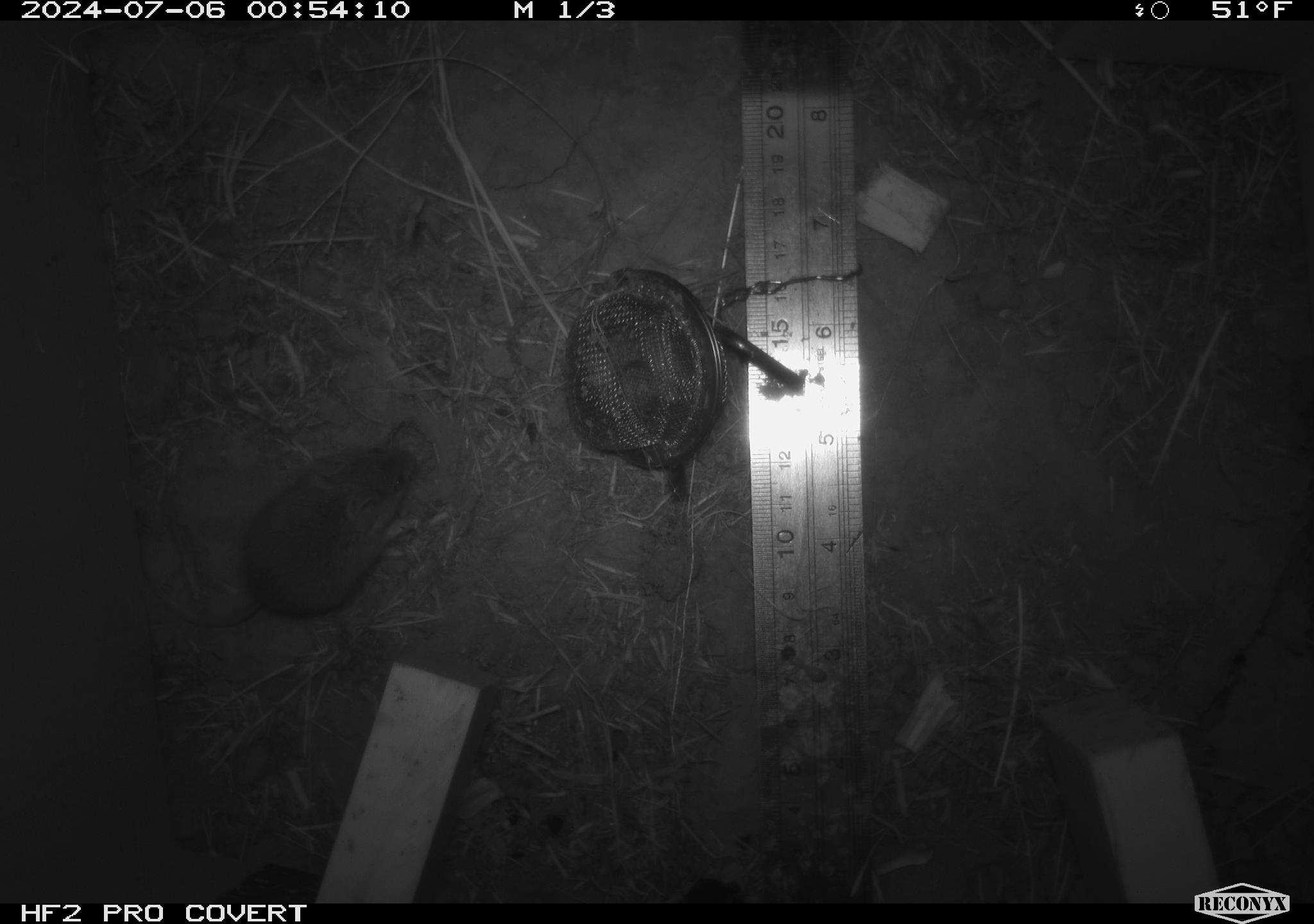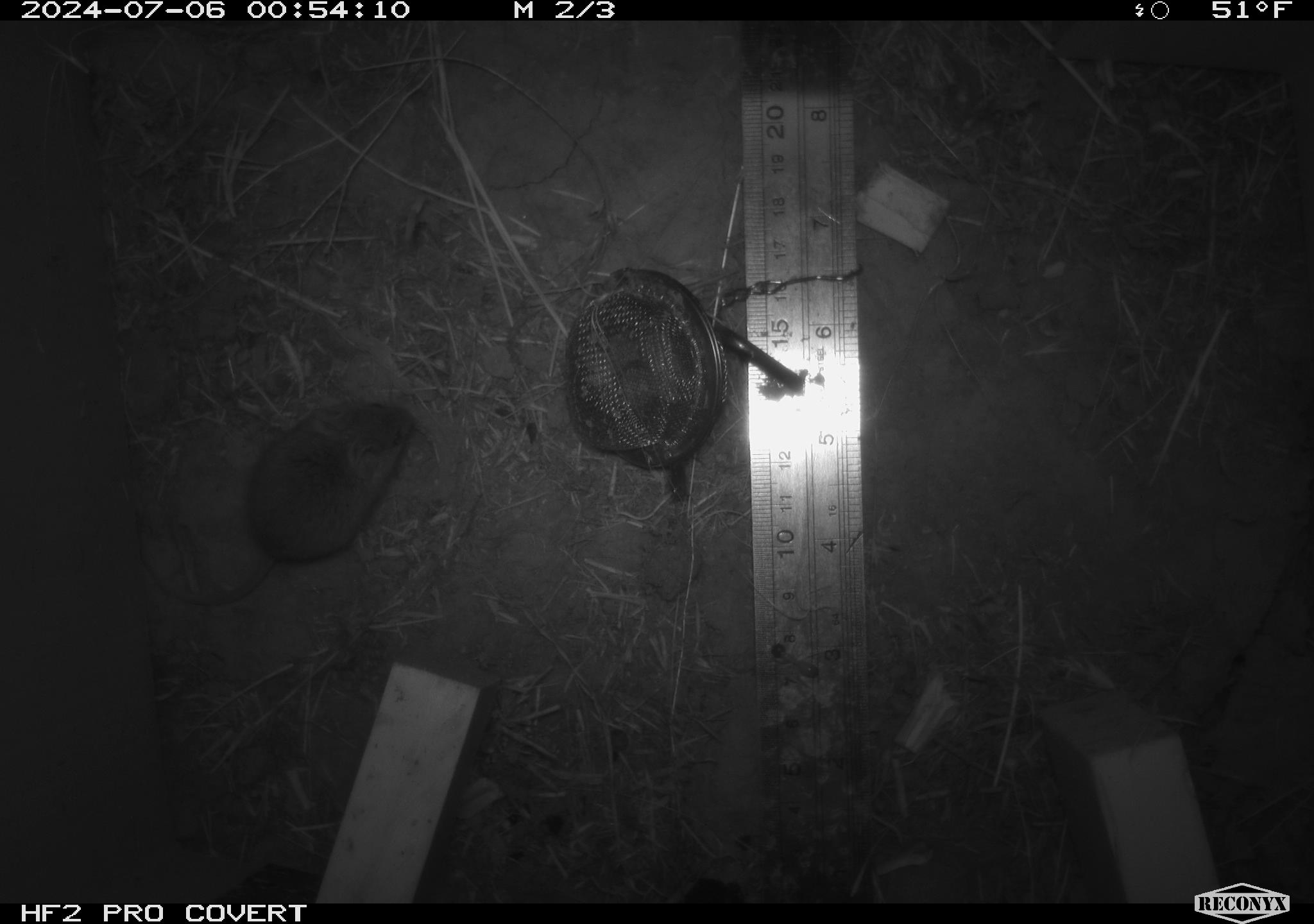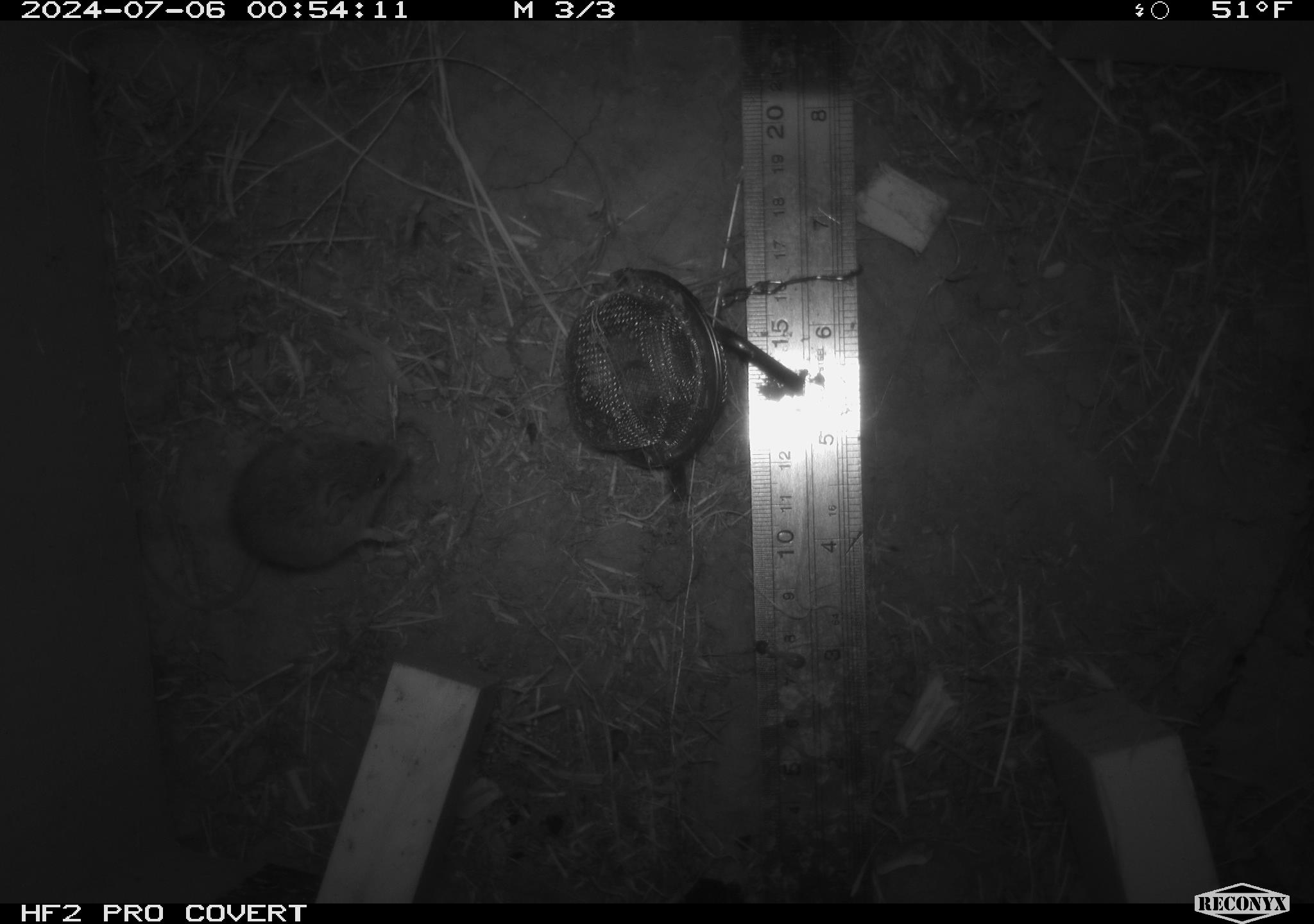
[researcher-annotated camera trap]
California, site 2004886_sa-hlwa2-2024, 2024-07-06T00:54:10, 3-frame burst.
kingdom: Animalia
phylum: Chordata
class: Mammalia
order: Rodentia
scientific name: Rodentia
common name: mouse species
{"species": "mouse species (Rodentia)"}